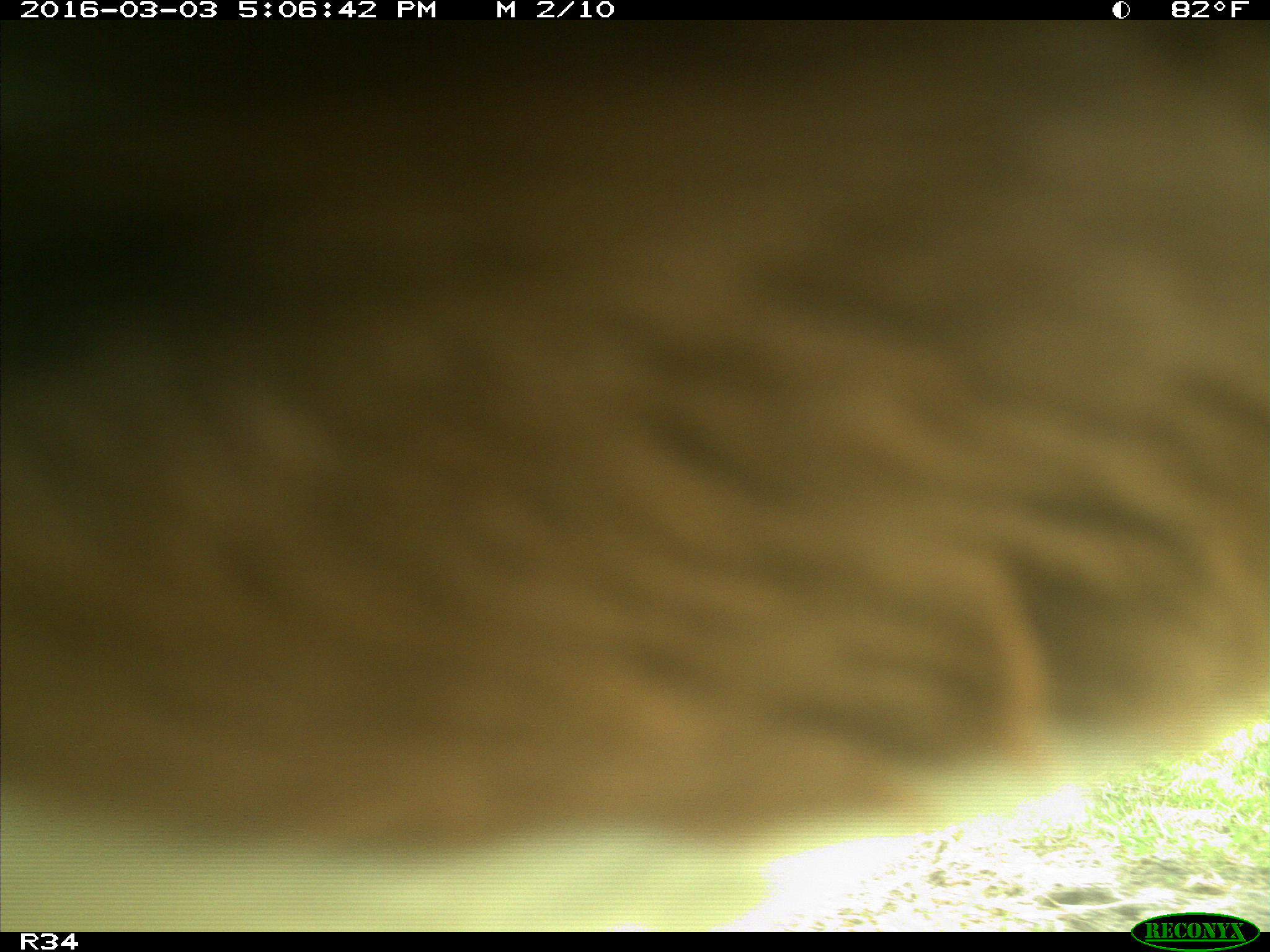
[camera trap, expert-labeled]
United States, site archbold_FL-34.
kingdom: Animalia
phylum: Chordata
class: Mammalia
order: Artiodactyla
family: Bovidae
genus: Bos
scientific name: Bos taurus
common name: domestic cow